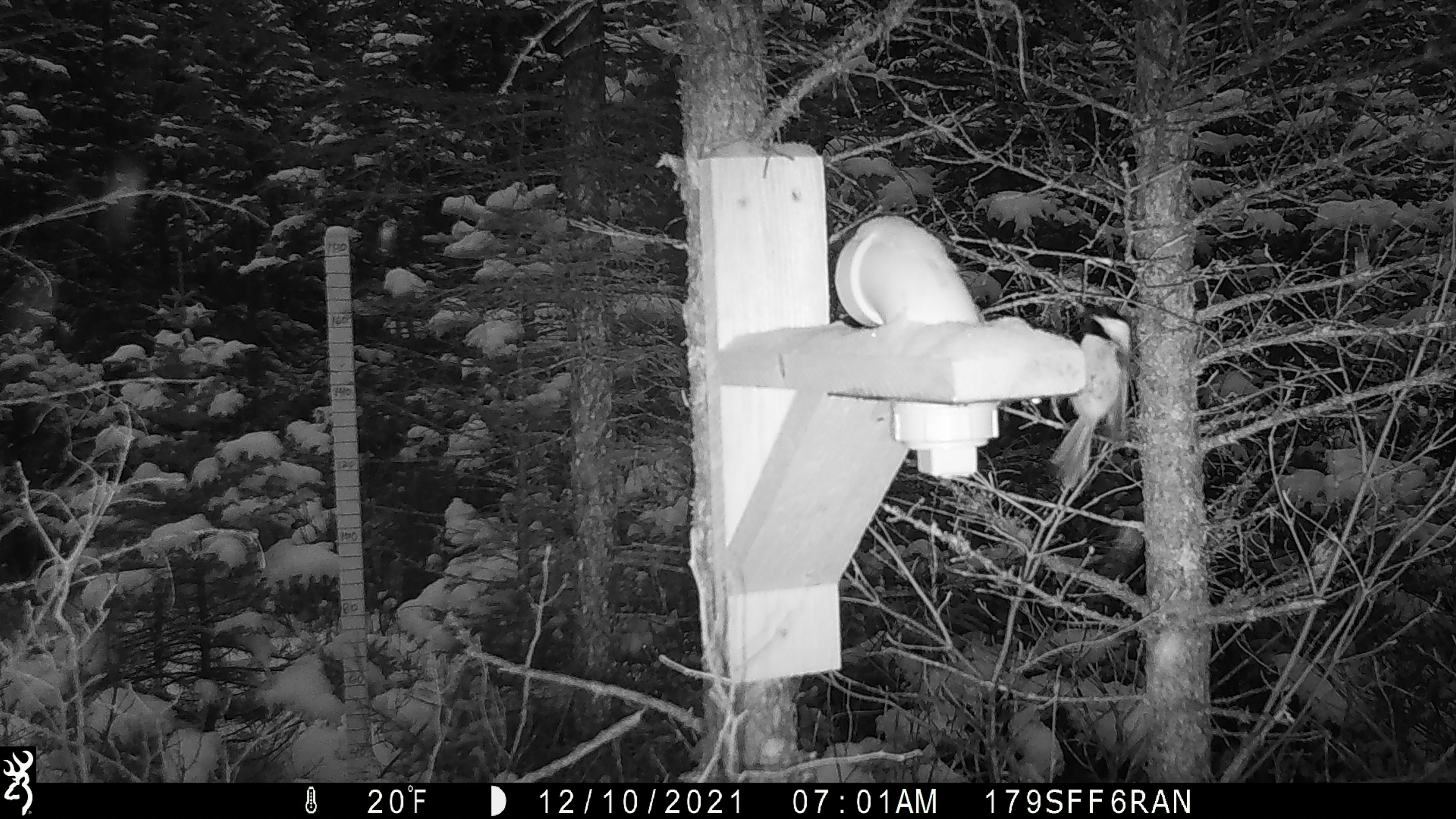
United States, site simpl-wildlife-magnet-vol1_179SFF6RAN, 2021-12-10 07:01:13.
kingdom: Animalia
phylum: Chordata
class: Aves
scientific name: Aves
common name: bird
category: bird sp.